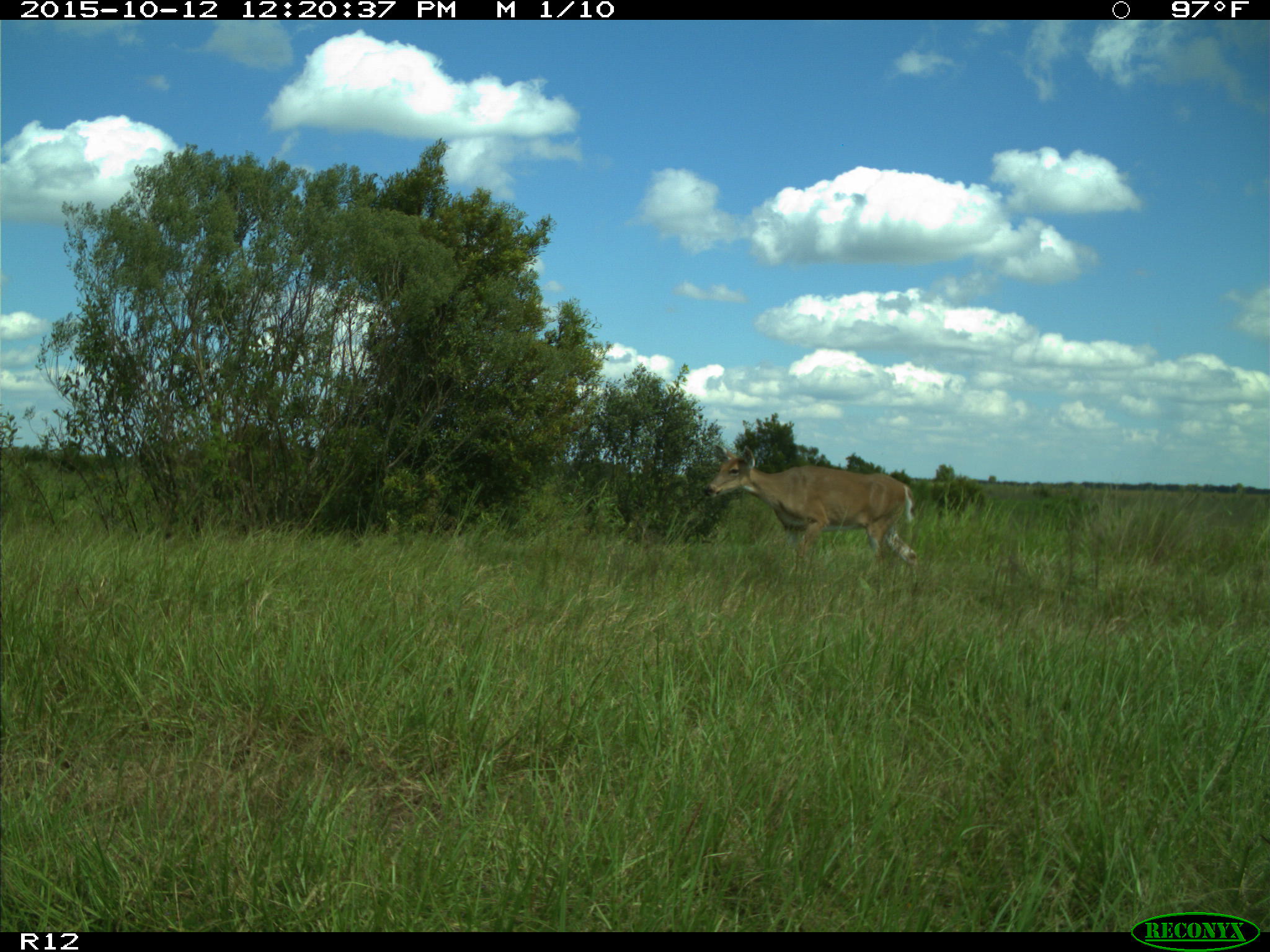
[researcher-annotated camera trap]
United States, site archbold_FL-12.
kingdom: Animalia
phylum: Chordata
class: Mammalia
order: Artiodactyla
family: Cervidae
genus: Odocoileus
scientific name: Odocoileus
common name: deer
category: unidentified deer